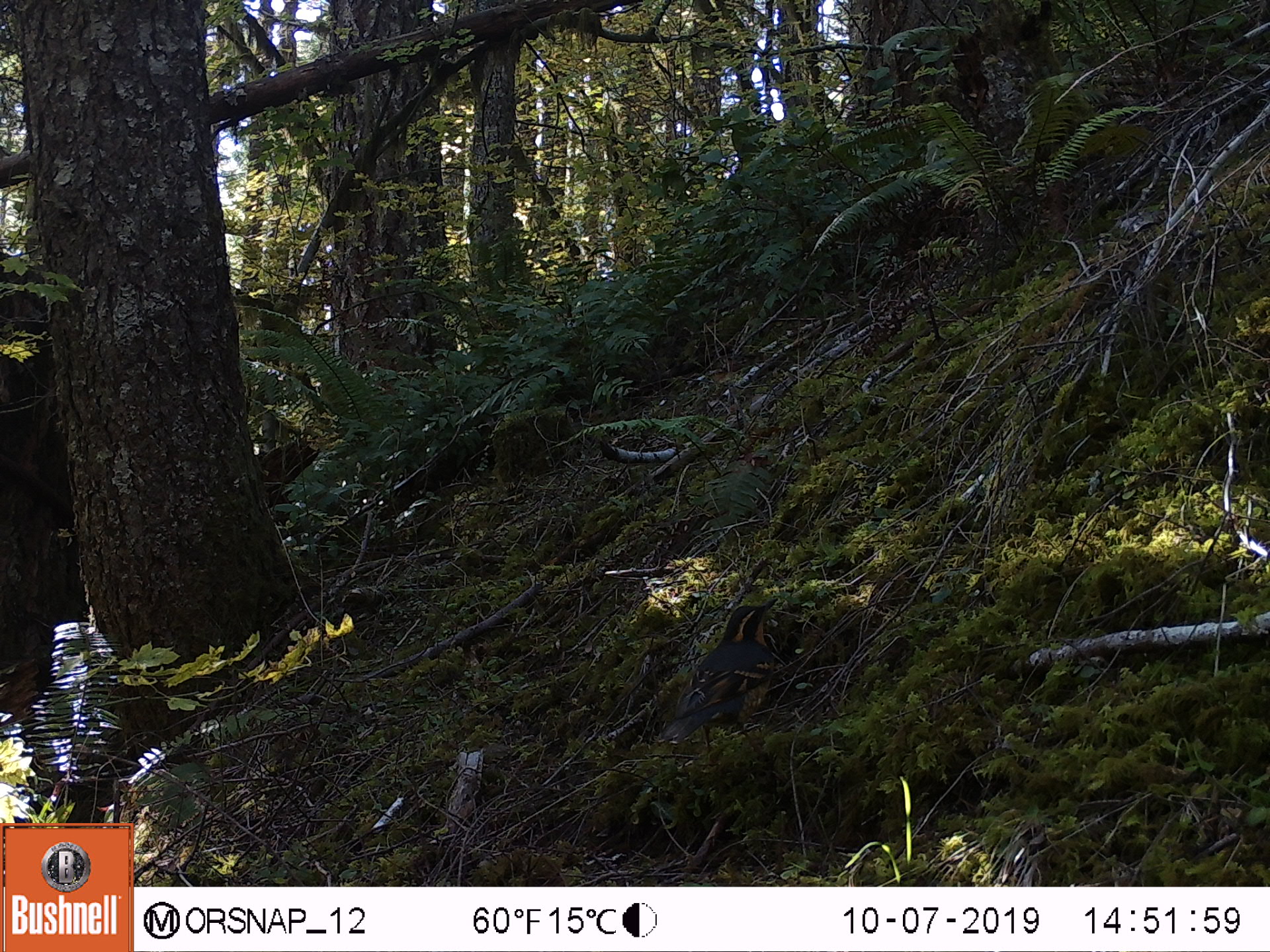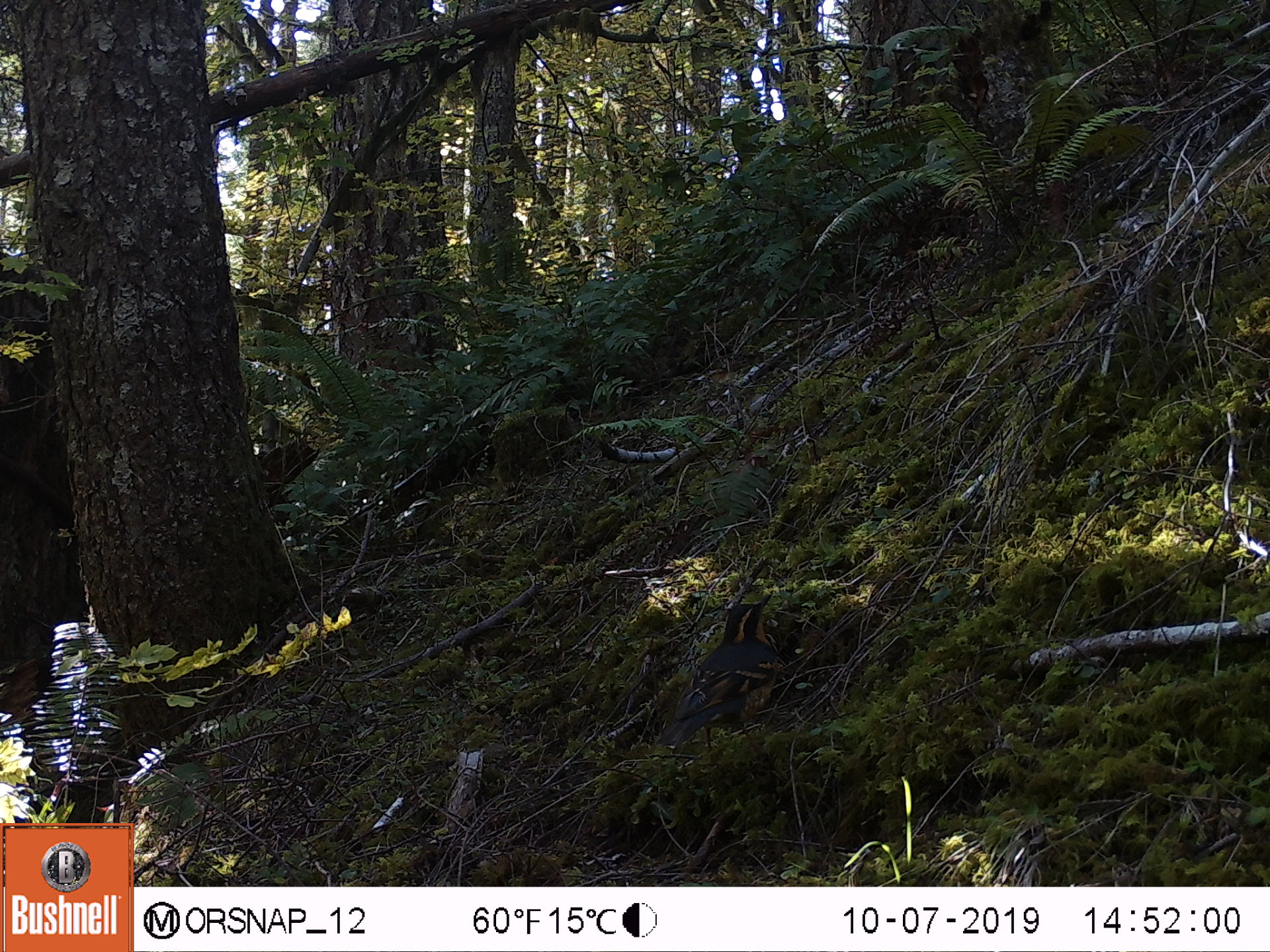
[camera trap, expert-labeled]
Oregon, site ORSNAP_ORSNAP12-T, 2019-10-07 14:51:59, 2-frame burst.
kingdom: Animalia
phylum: Chordata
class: Aves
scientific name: Aves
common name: bird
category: other bird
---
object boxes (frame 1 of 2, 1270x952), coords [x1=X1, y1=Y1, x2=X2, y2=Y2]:
other bird: [x1=628, y1=579, x2=809, y2=798]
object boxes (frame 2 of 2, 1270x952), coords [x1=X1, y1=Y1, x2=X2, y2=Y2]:
other bird: [x1=640, y1=571, x2=808, y2=795]